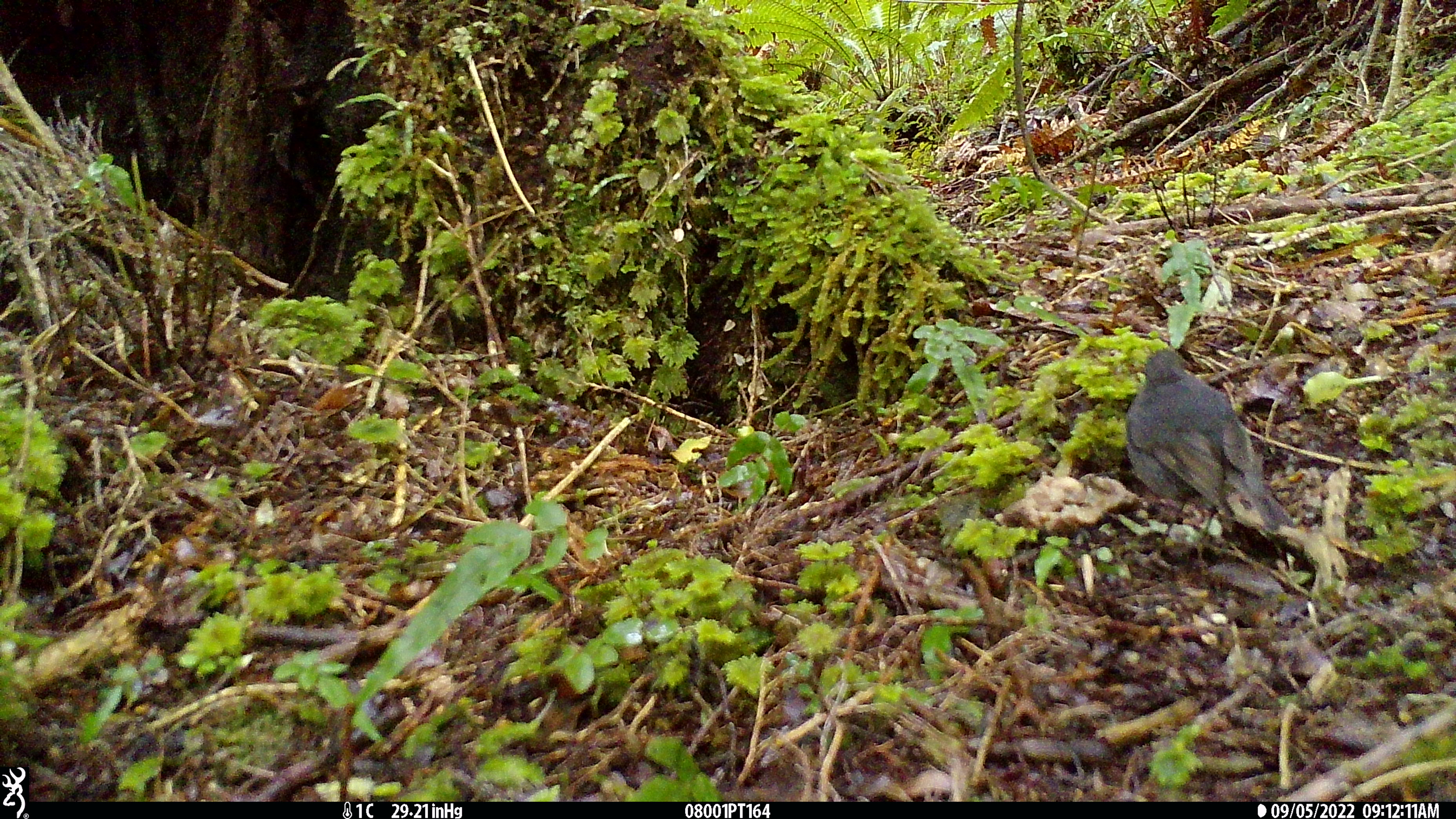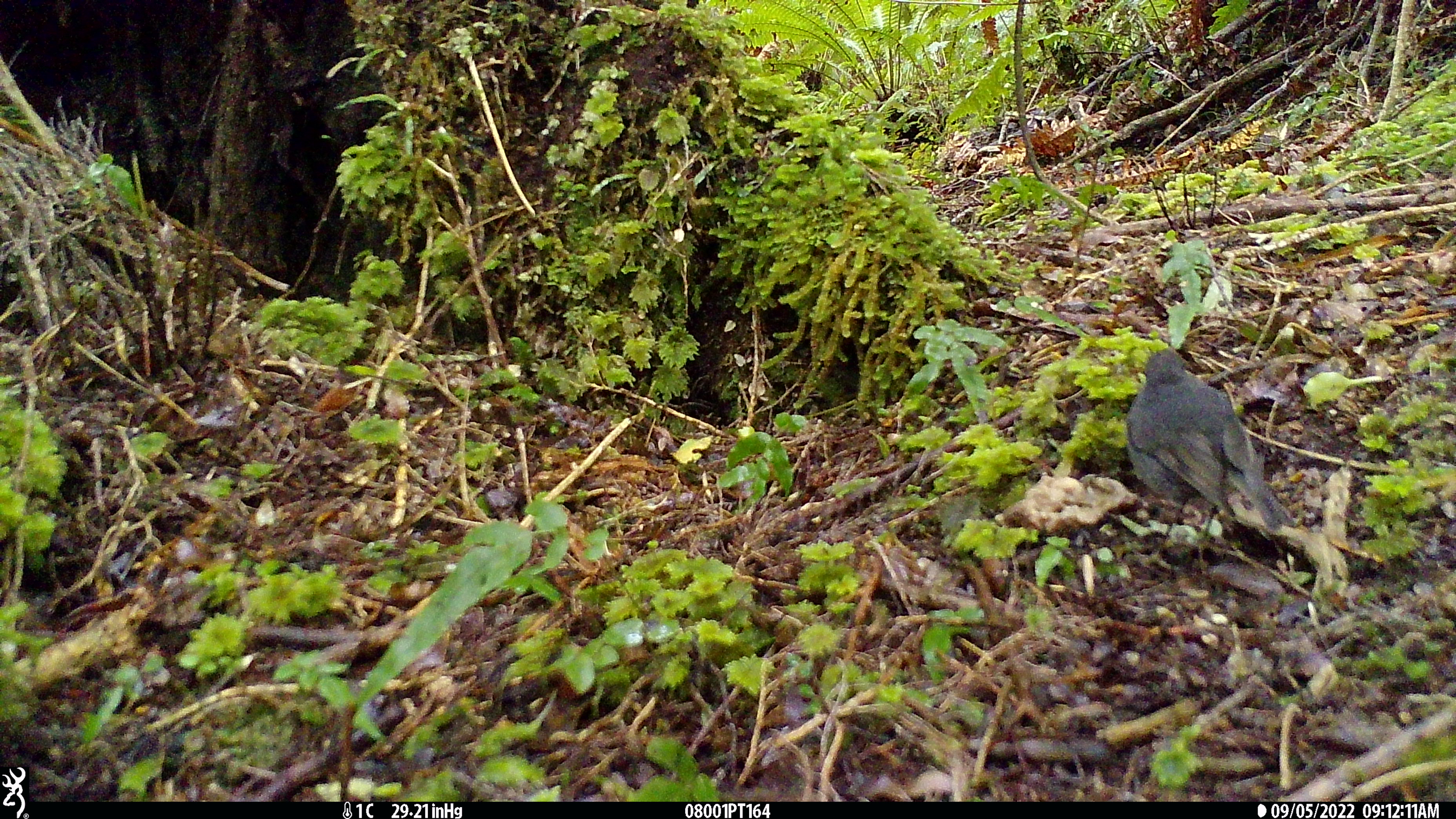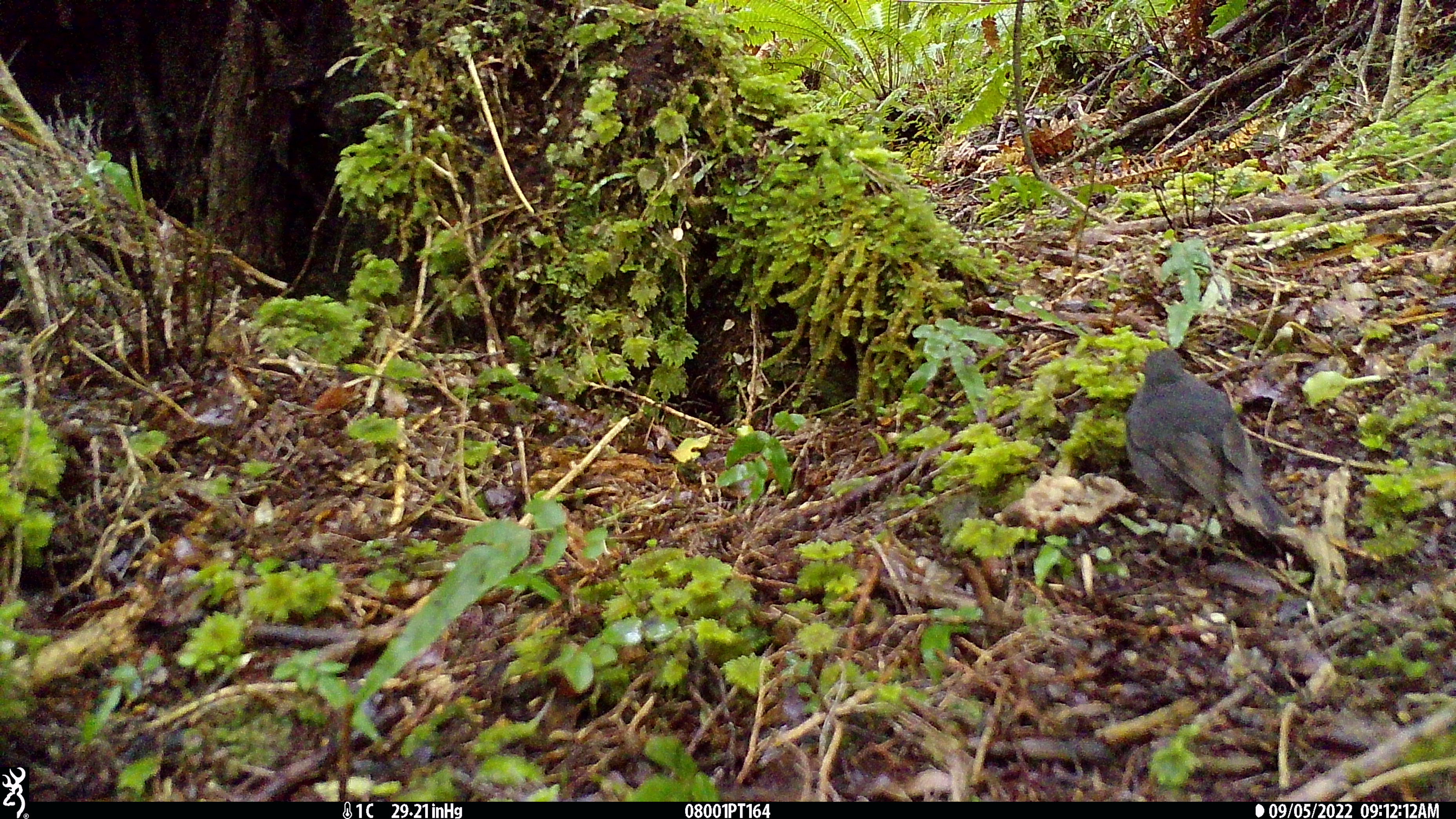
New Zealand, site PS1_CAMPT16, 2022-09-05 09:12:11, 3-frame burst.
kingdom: Animalia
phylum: Chordata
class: Aves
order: Passeriformes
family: Petroicidae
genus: Petroica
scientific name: Petroica australis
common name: new zealand robin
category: robin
Robin (new zealand robin) (Petroica australis).